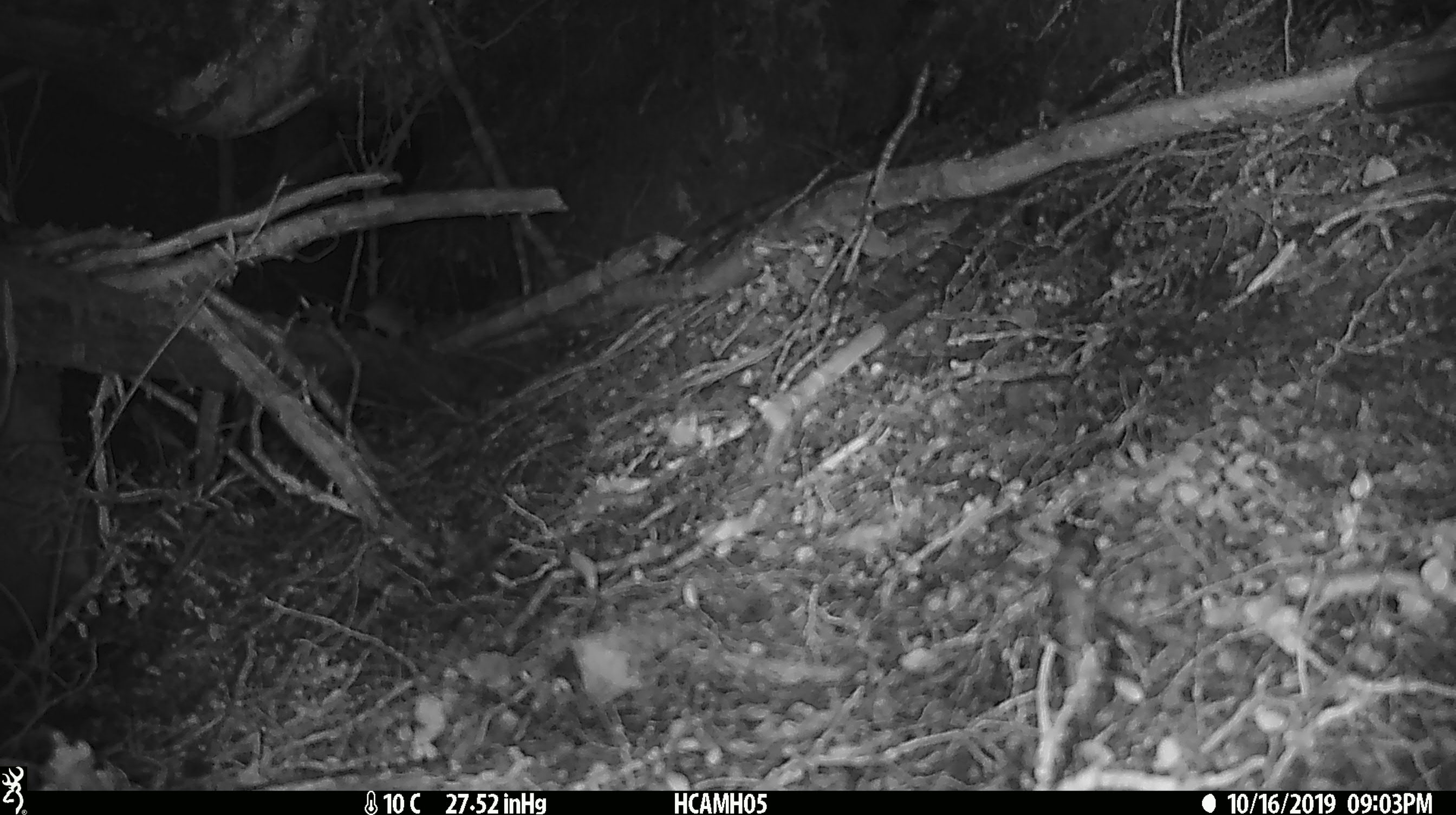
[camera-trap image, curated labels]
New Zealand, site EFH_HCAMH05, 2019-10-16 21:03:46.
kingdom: Animalia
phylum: Chordata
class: Mammalia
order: Rodentia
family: Muridae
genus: Mus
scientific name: Mus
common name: mouse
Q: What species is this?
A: Mouse (Mus).